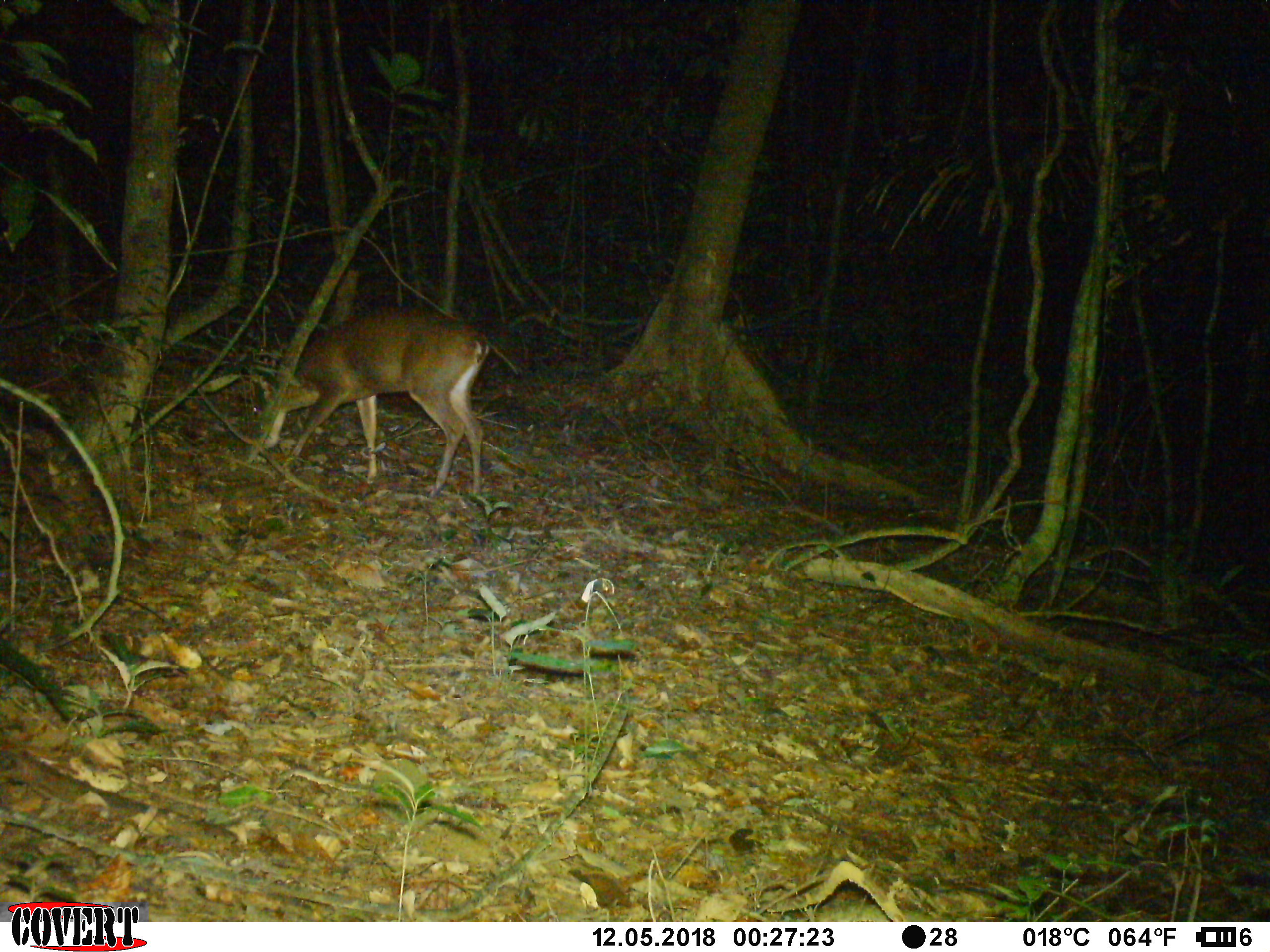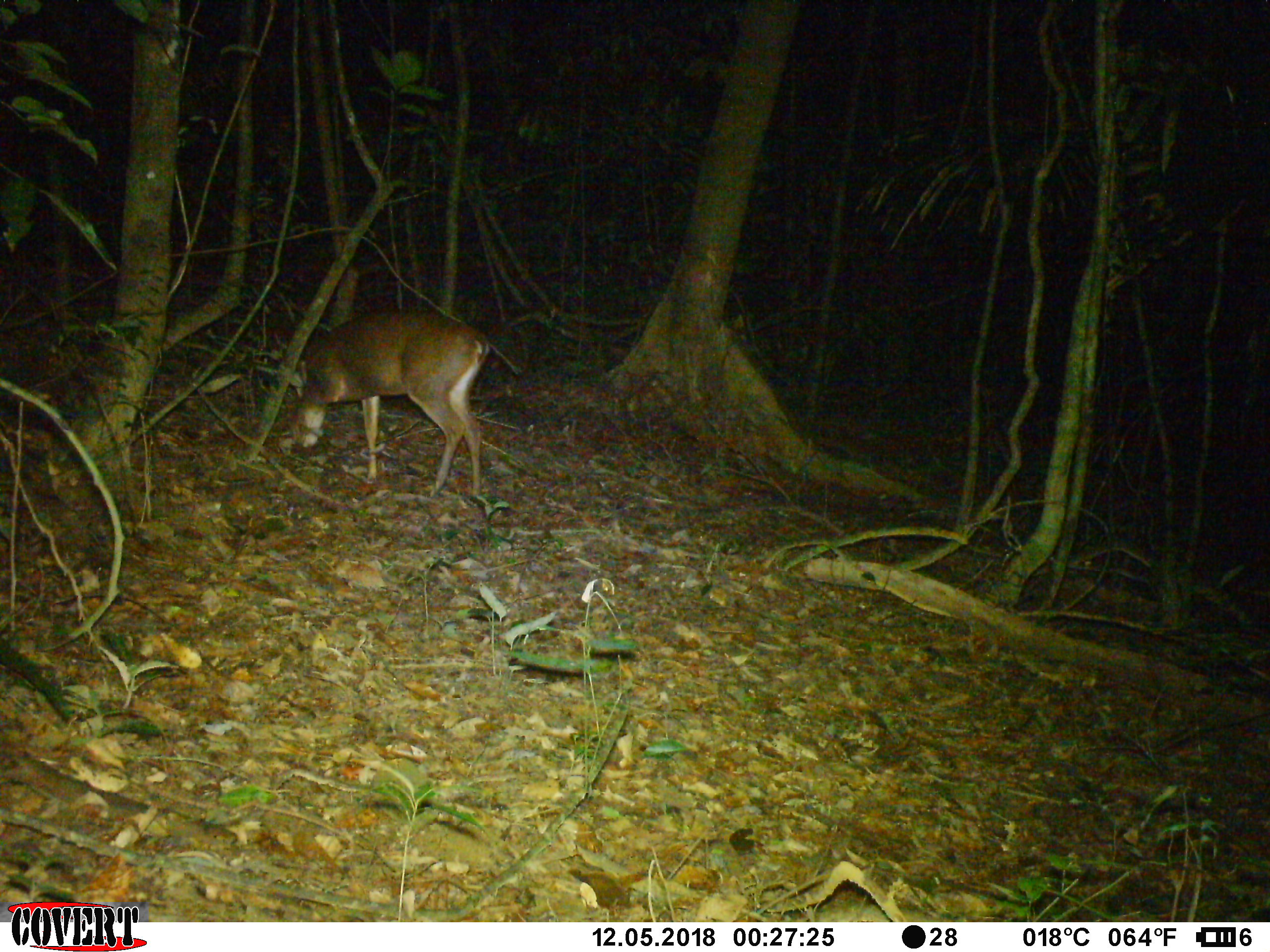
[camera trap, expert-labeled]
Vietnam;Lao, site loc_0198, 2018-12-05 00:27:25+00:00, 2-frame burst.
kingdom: Animalia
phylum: Chordata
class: Mammalia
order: Artiodactyla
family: Cervidae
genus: Muntiacus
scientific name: Muntiacus vuquangensis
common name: large-antlered muntjac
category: large antlered muntjac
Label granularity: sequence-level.